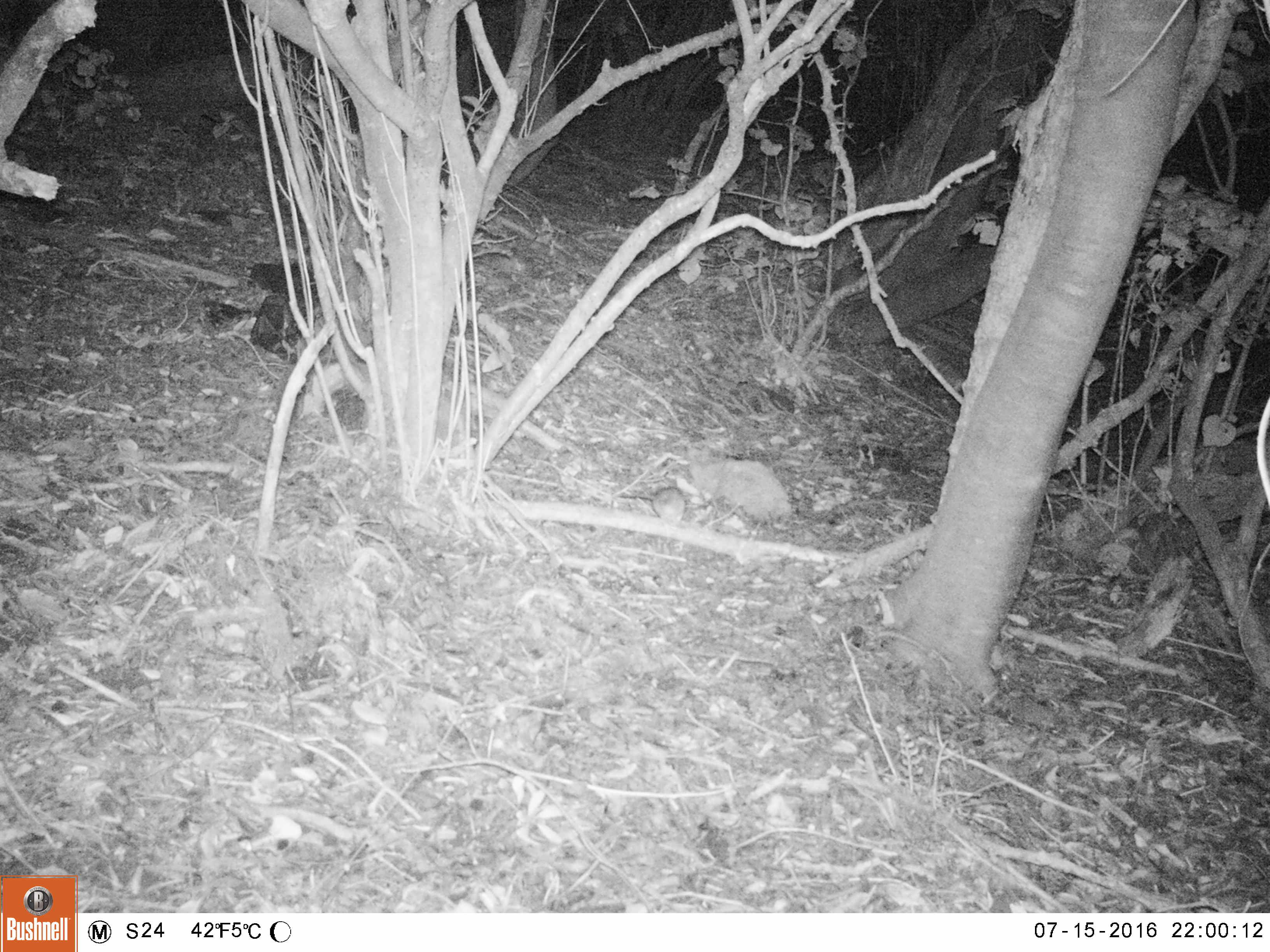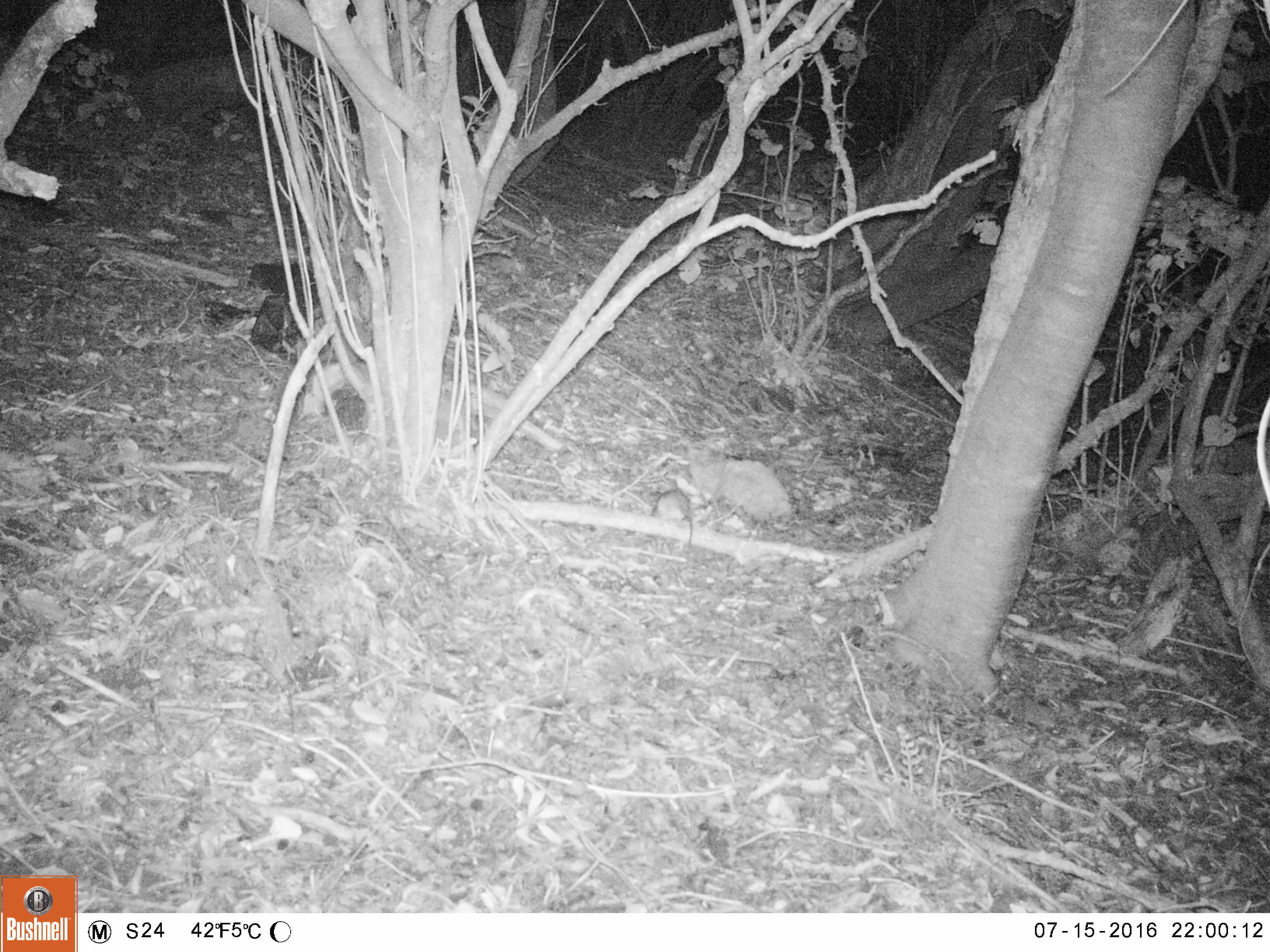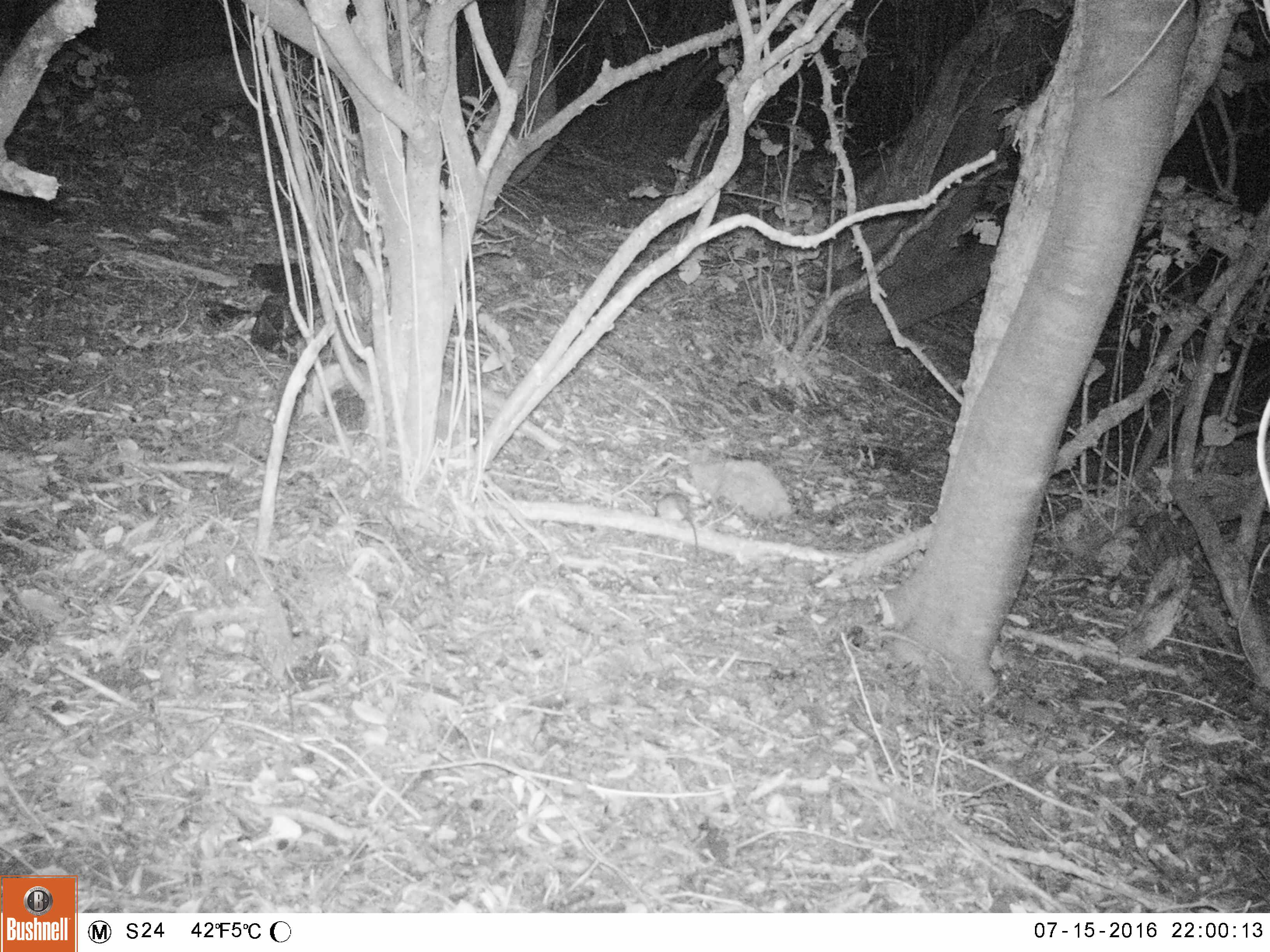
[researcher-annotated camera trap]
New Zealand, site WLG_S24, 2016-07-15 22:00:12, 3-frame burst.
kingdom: Animalia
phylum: Chordata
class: Mammalia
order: Rodentia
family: Muridae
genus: Rattus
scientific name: Rattus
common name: rat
Rat (Rattus).